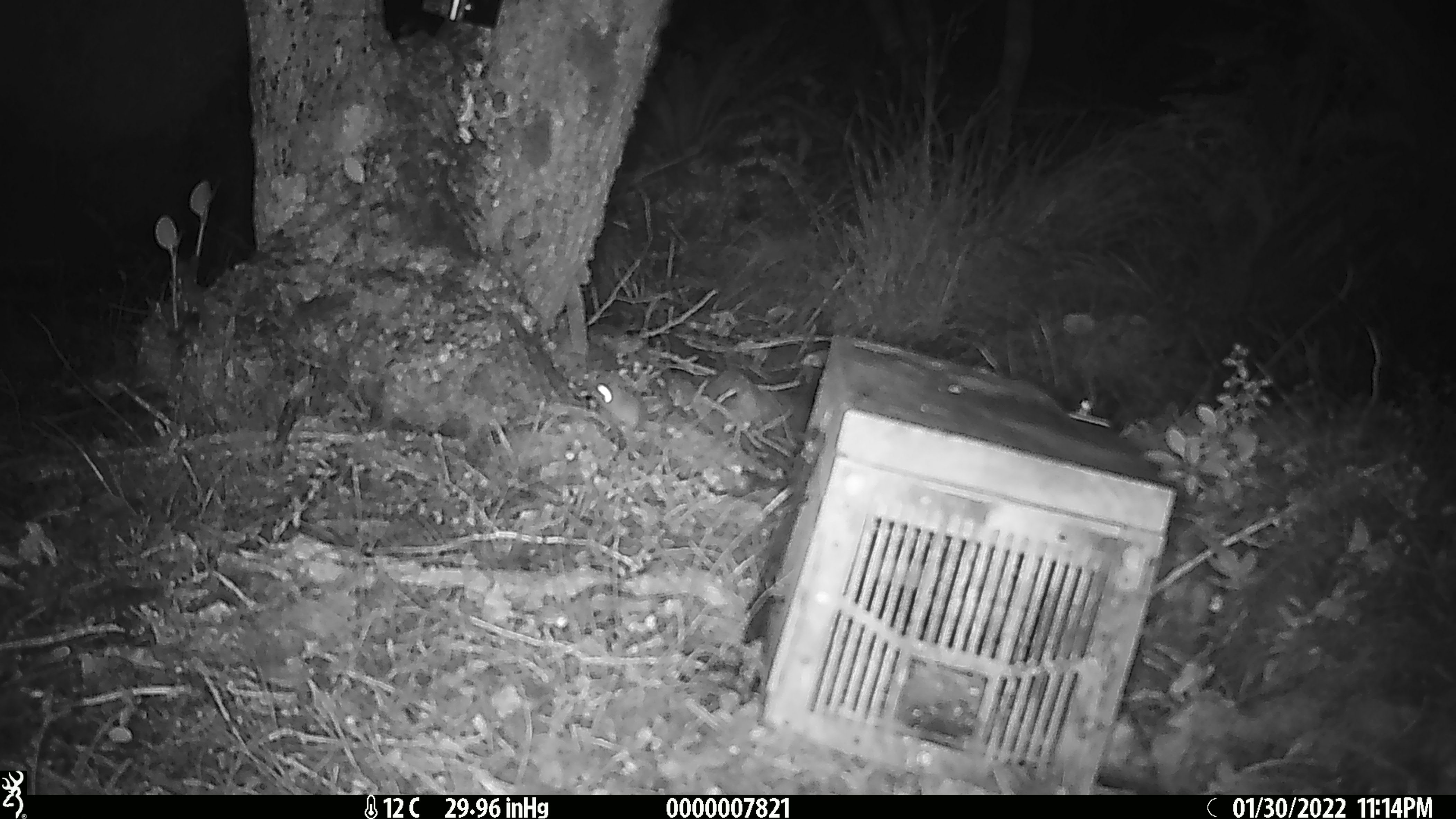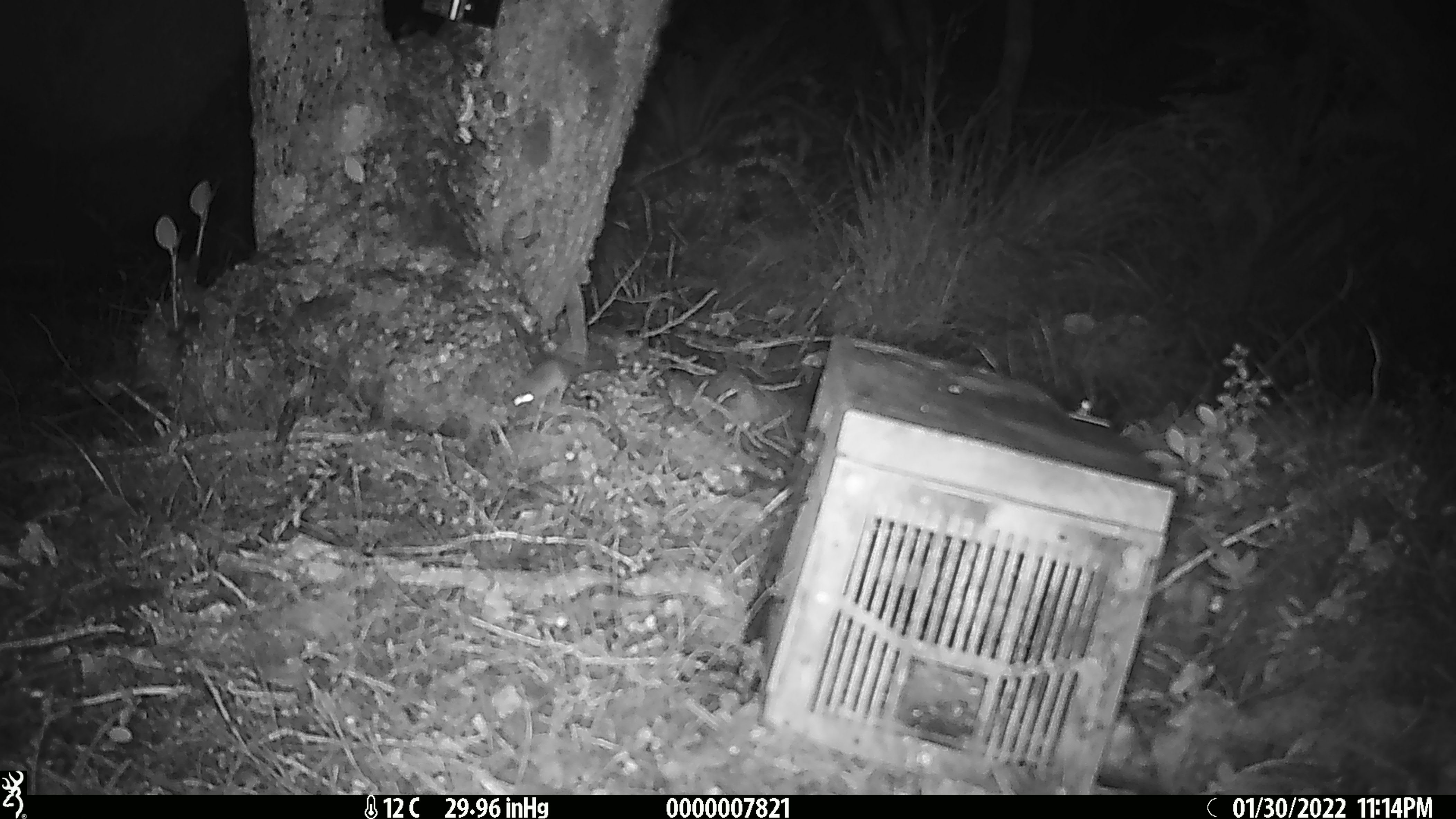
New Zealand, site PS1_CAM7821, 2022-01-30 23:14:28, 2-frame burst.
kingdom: Animalia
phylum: Chordata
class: Mammalia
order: Rodentia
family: Muridae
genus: Mus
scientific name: Mus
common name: mouse